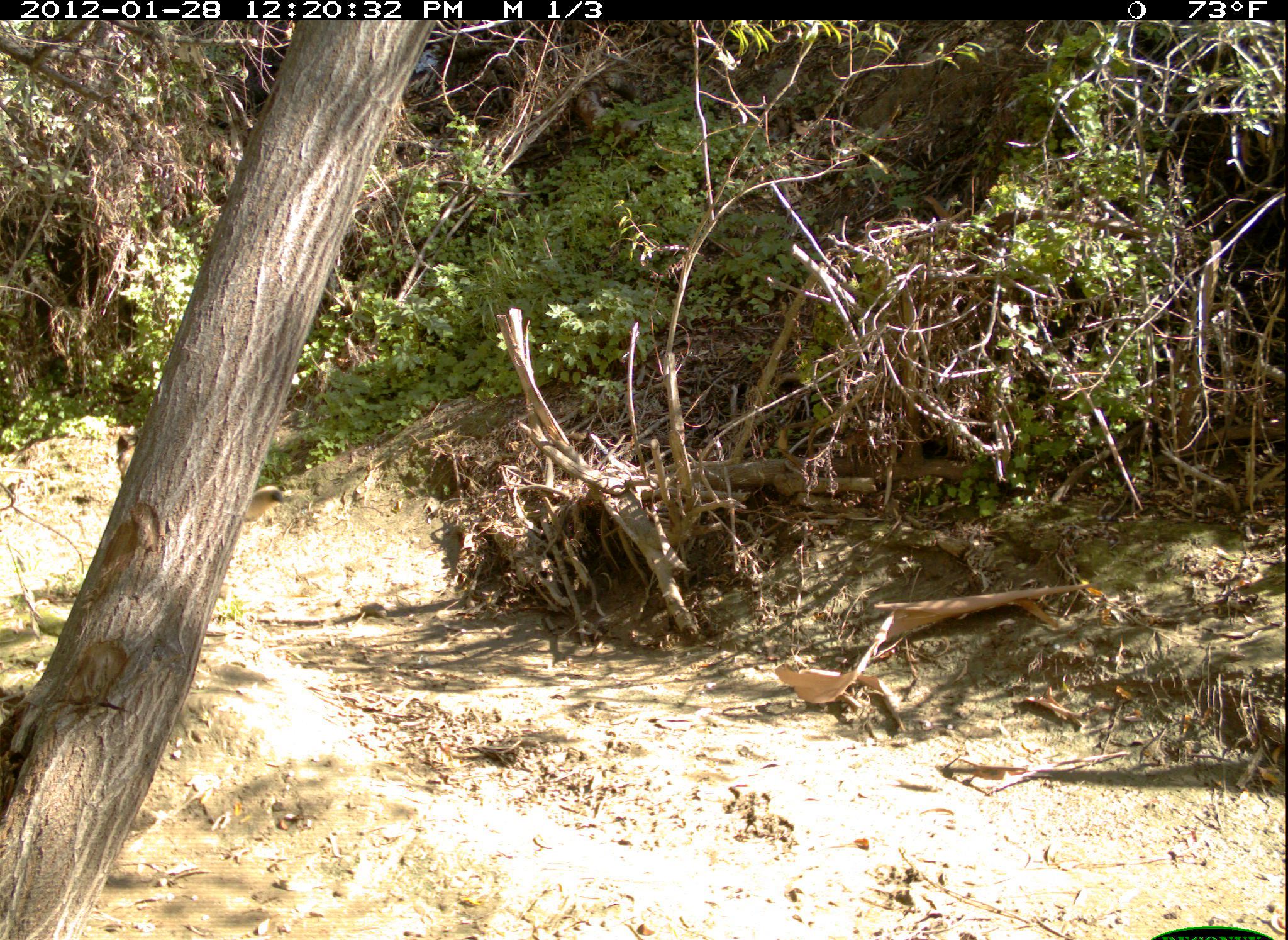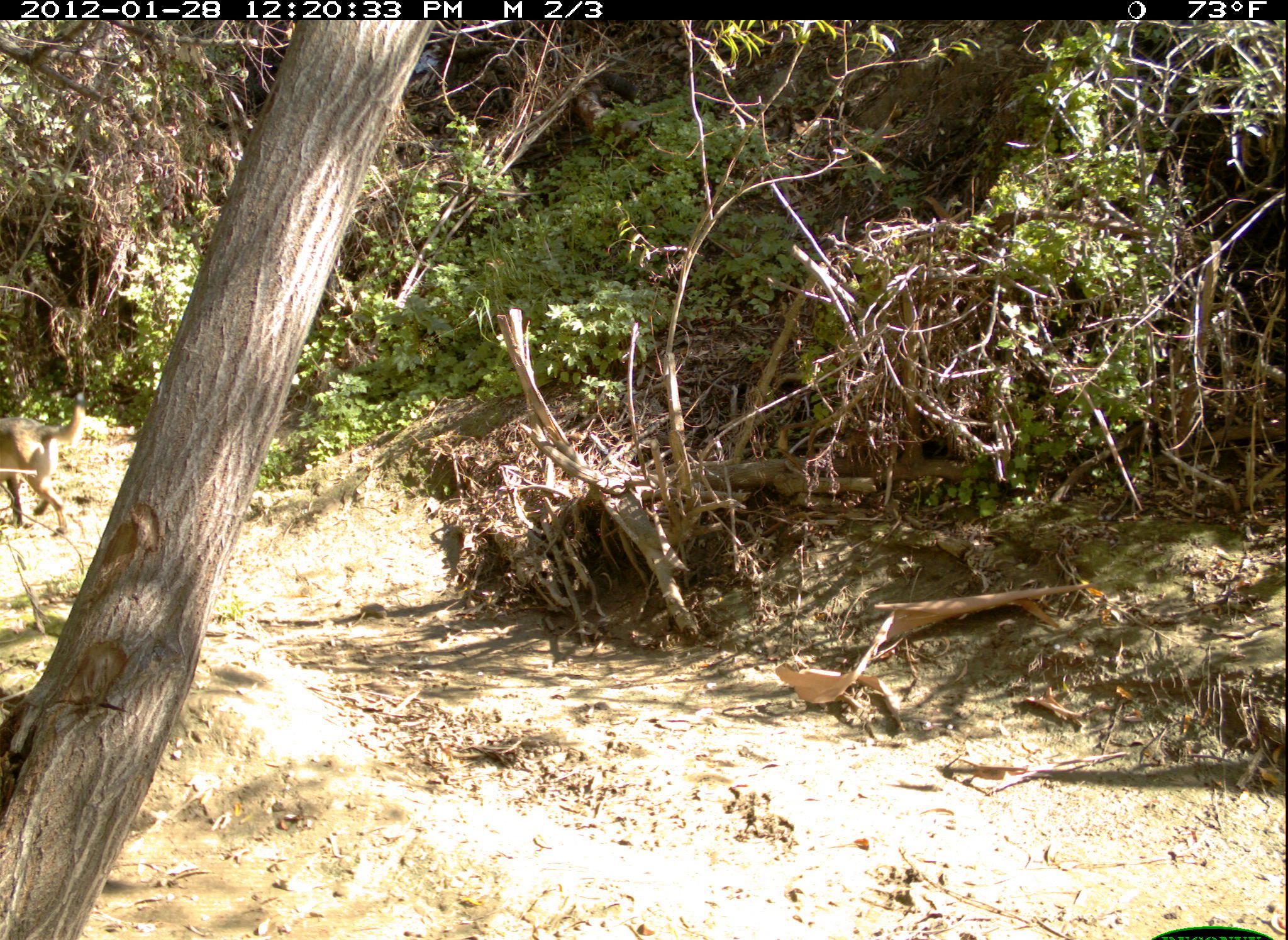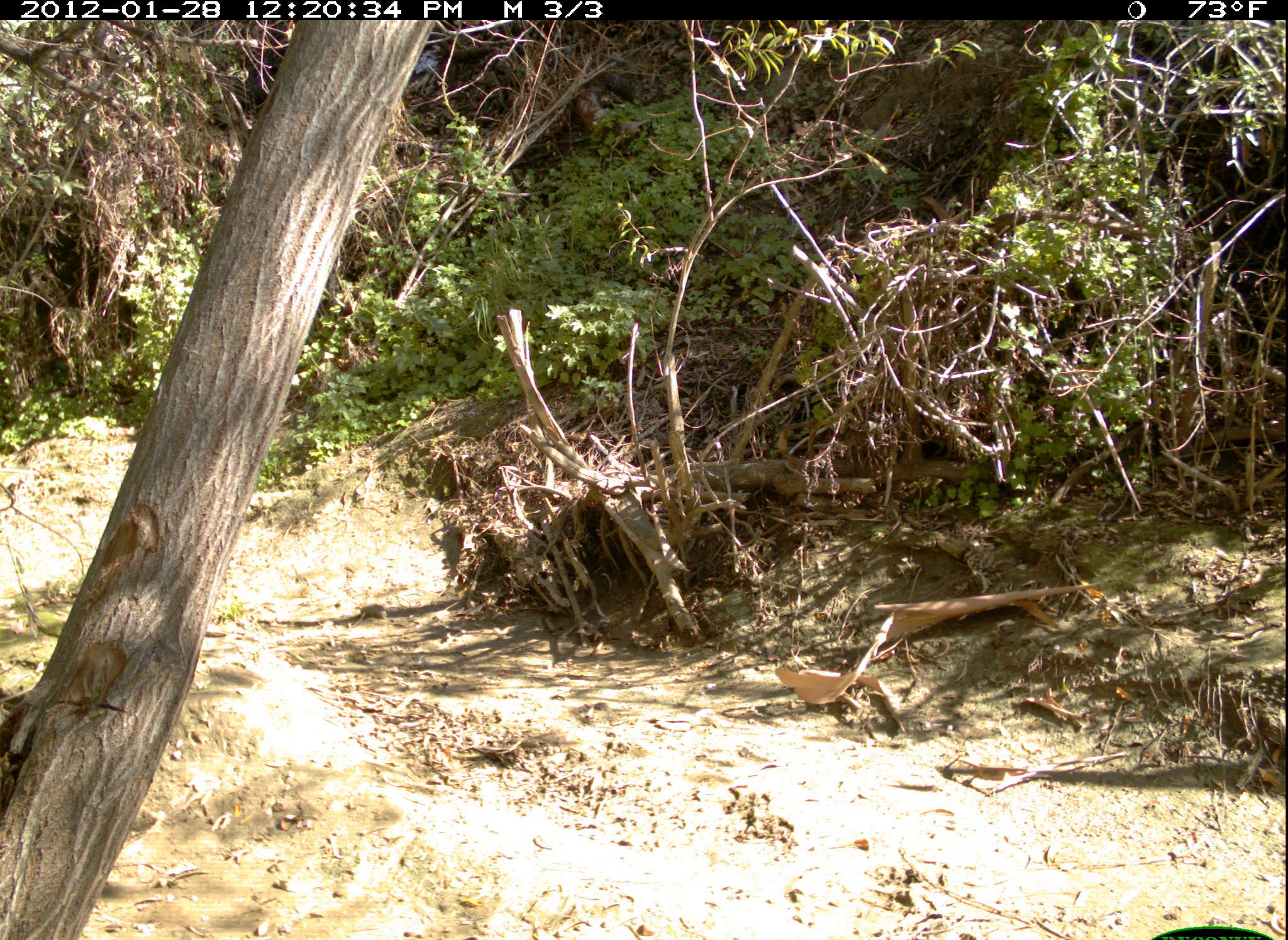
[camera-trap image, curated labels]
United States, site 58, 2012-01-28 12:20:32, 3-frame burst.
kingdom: Animalia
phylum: Chordata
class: Mammalia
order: Carnivora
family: Canidae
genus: Canis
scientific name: Canis familiaris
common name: domestic dog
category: dog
Dog (domestic dog) (Canis familiaris).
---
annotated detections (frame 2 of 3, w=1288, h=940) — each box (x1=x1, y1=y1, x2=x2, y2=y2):
dog: (x1=0, y1=403, x2=84, y2=538)